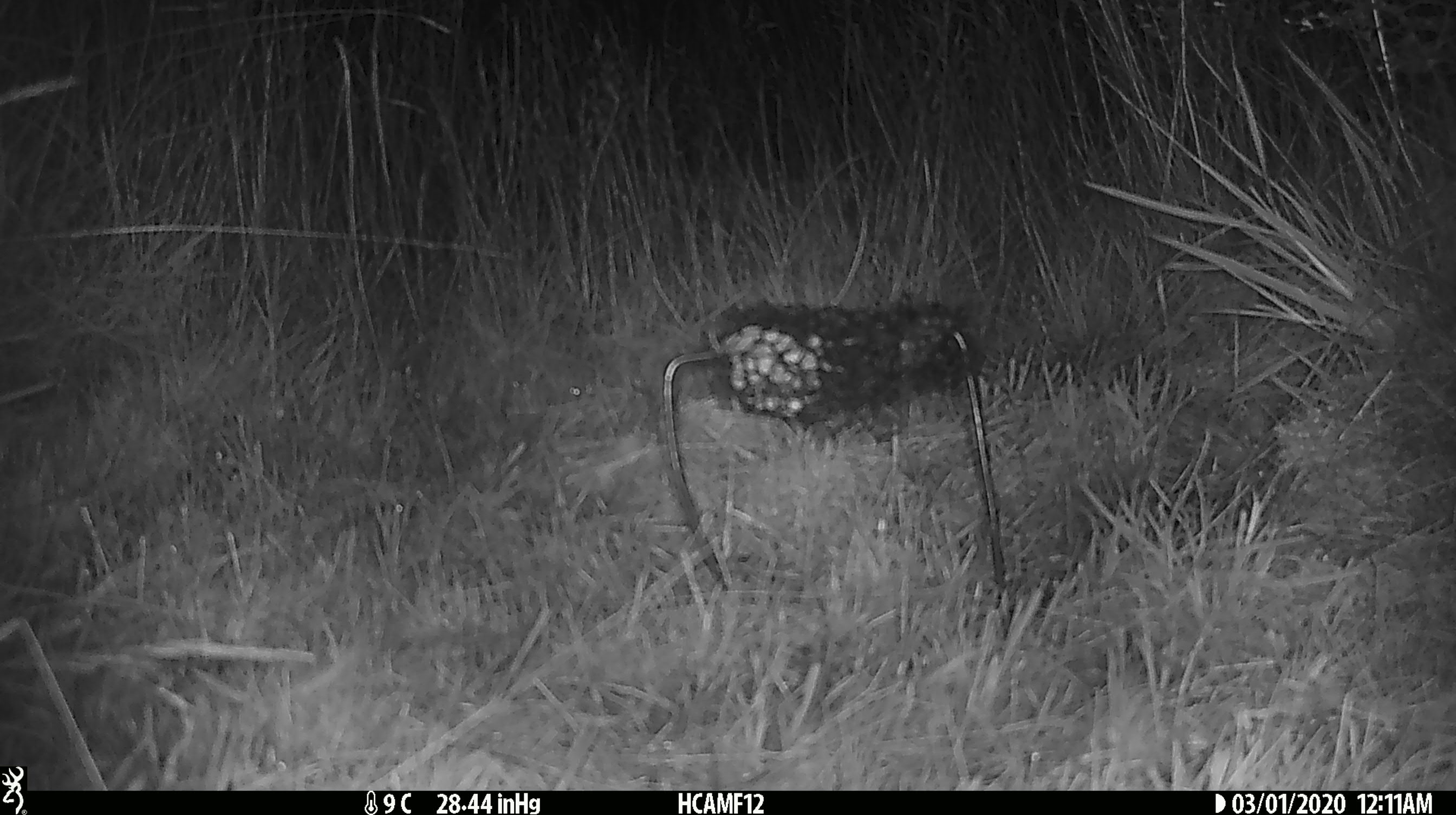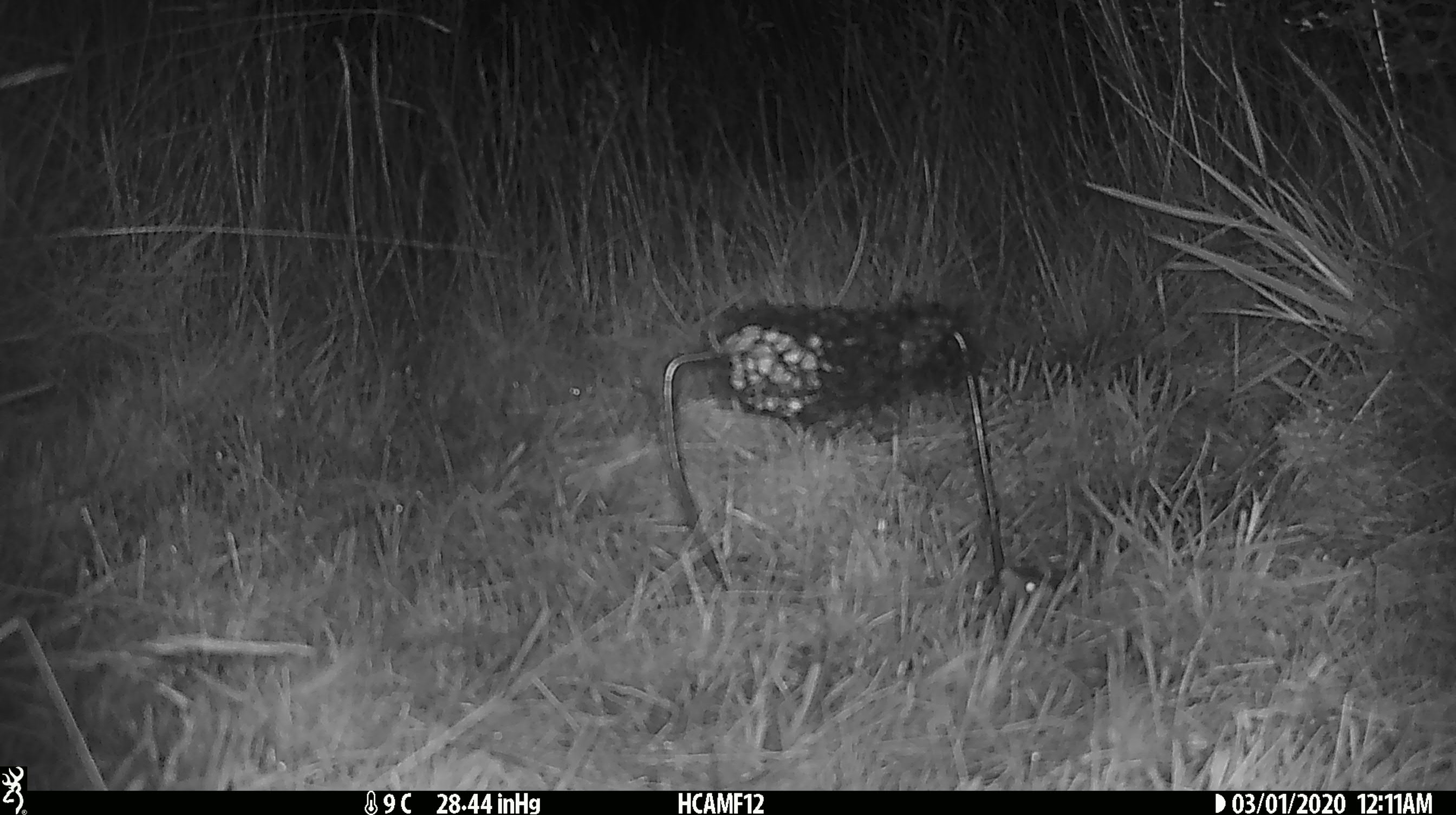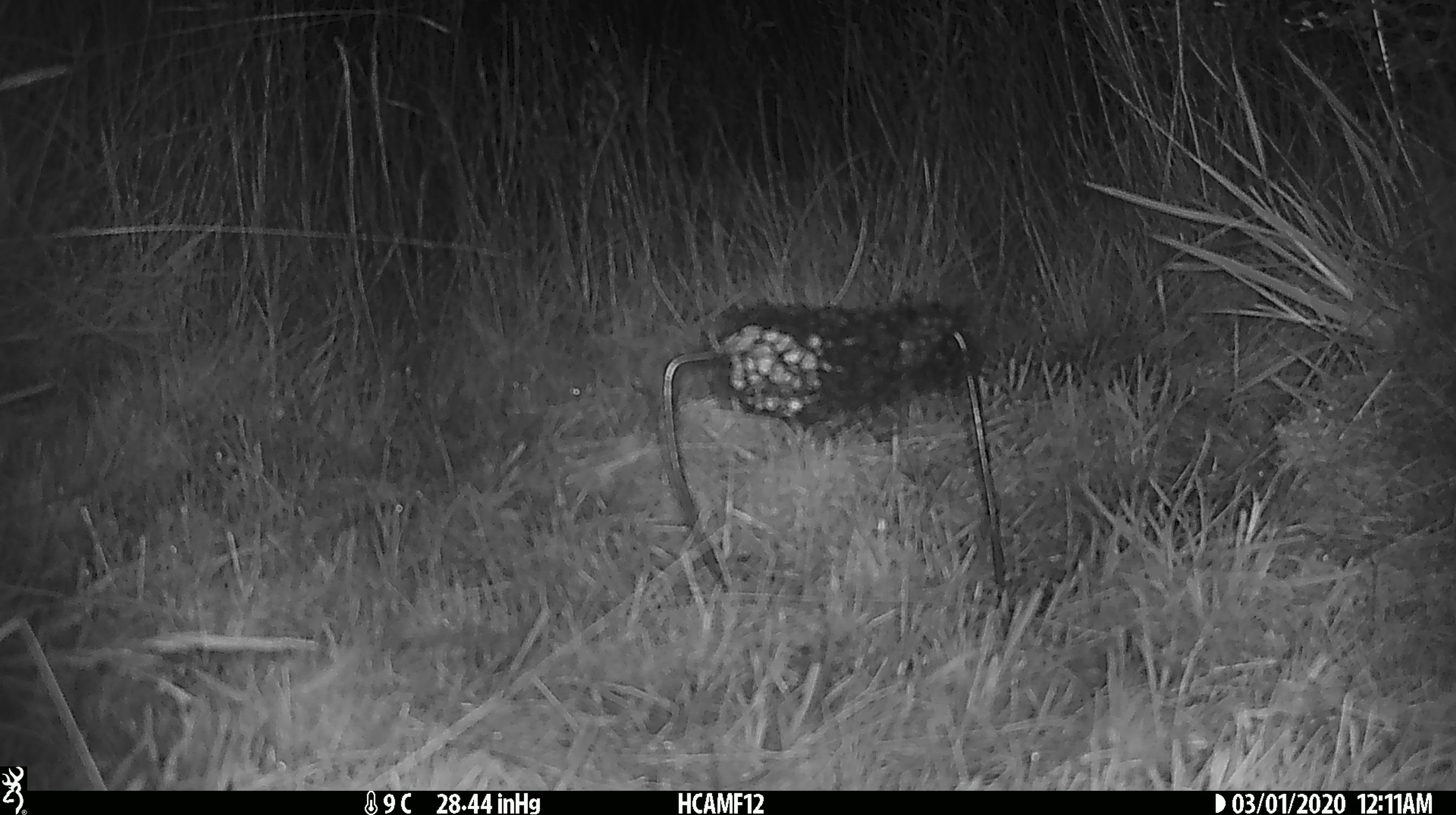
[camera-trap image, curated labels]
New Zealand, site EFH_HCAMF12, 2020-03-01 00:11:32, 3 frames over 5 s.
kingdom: Animalia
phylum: Chordata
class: Mammalia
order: Rodentia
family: Muridae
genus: Mus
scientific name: Mus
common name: mouse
Mouse (Mus).